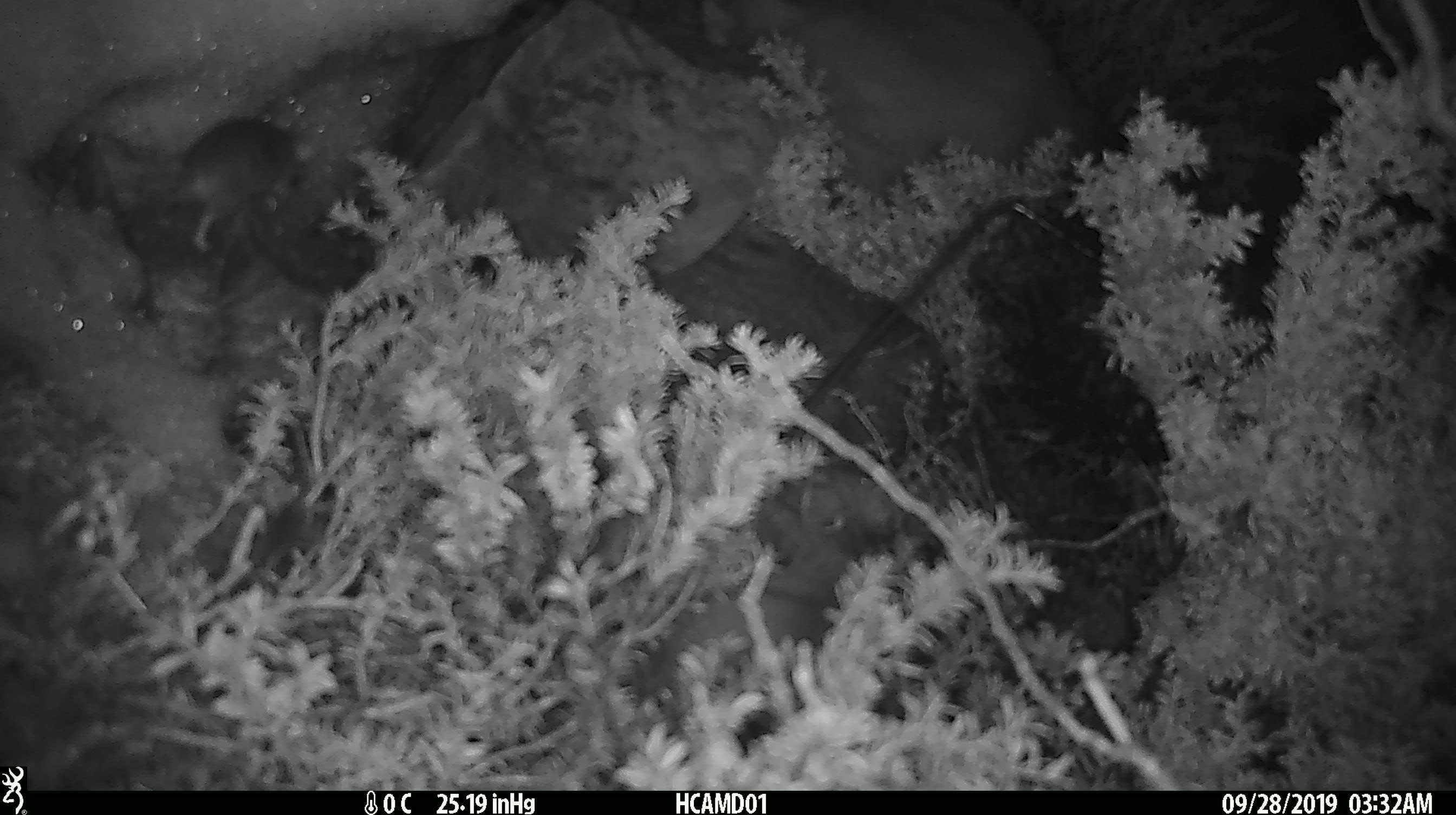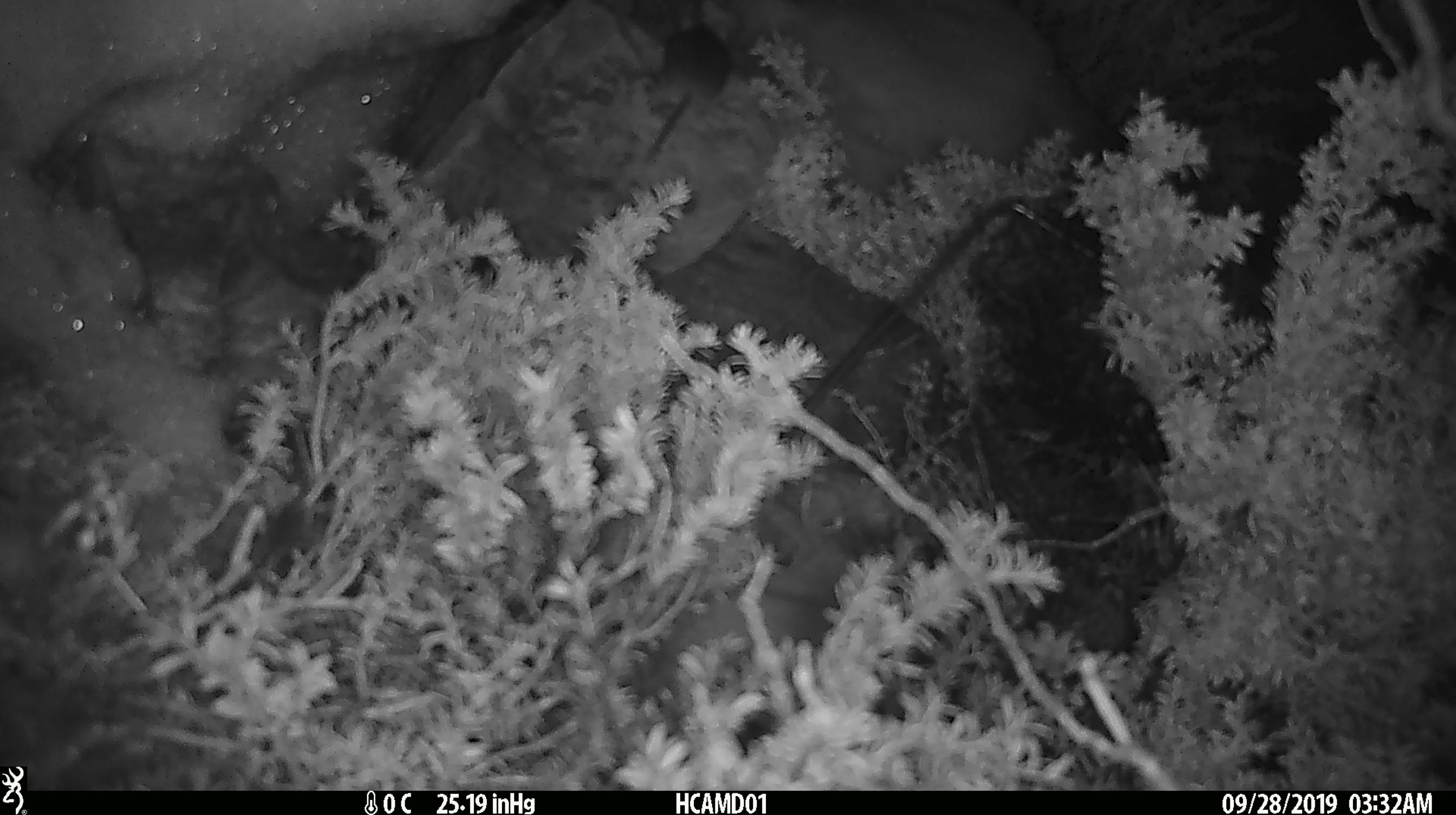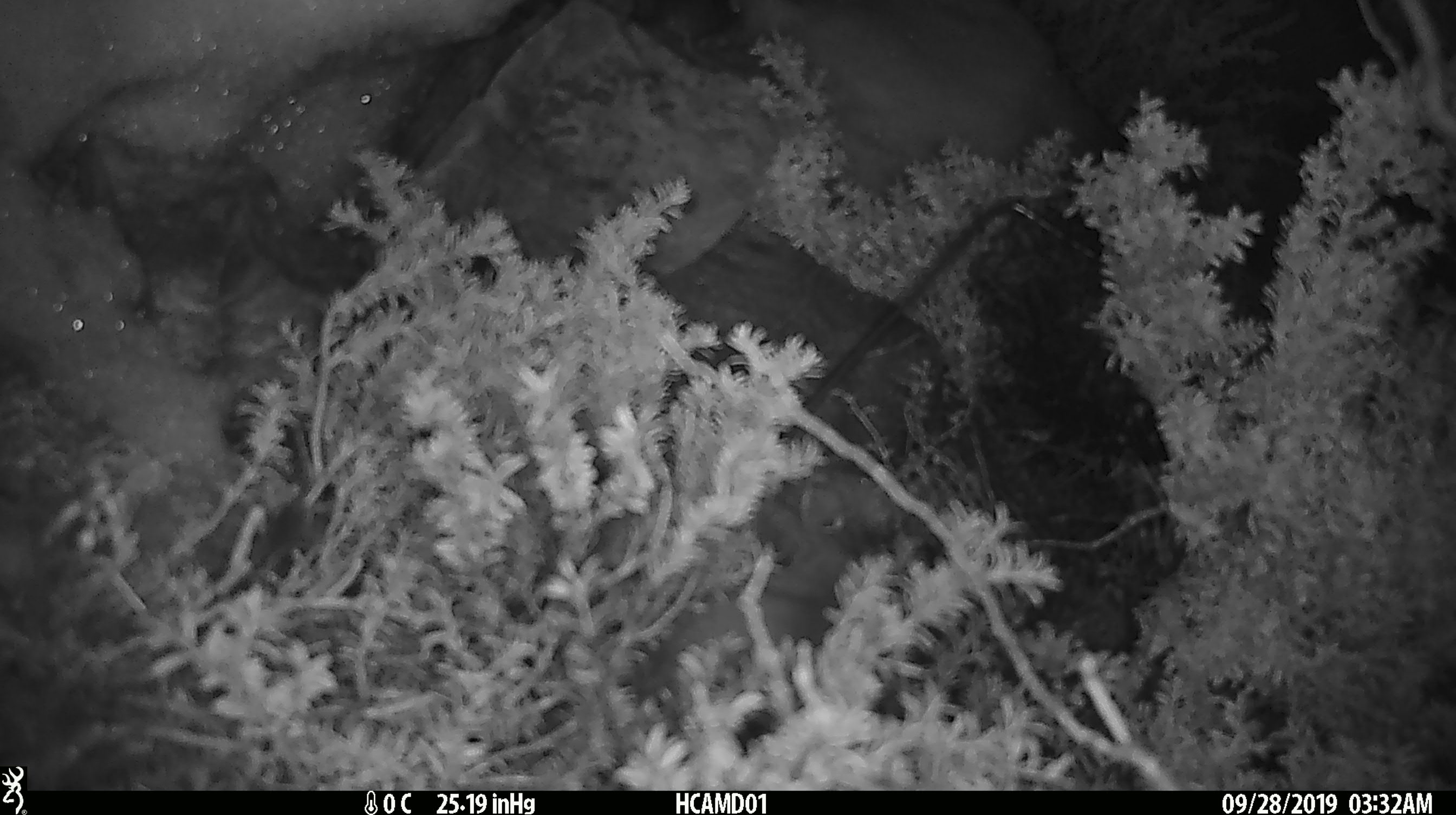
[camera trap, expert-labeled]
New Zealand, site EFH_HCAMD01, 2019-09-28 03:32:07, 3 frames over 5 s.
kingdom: Animalia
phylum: Chordata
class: Mammalia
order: Rodentia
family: Muridae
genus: Mus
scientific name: Mus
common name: mouse